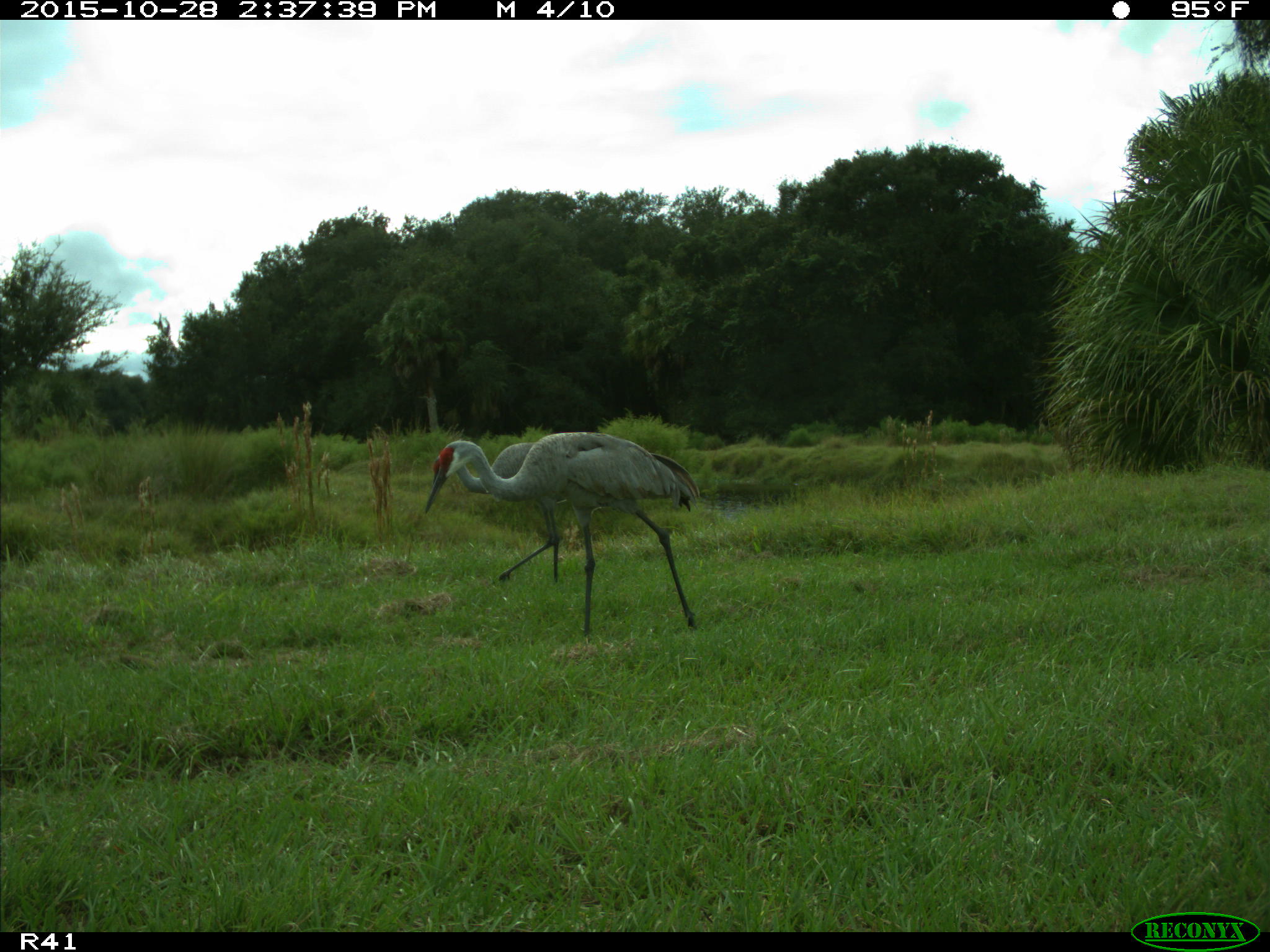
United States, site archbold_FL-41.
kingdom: Animalia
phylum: Chordata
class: Aves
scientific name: Aves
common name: birds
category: unidentified bird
Unidentified bird (birds) (Aves).